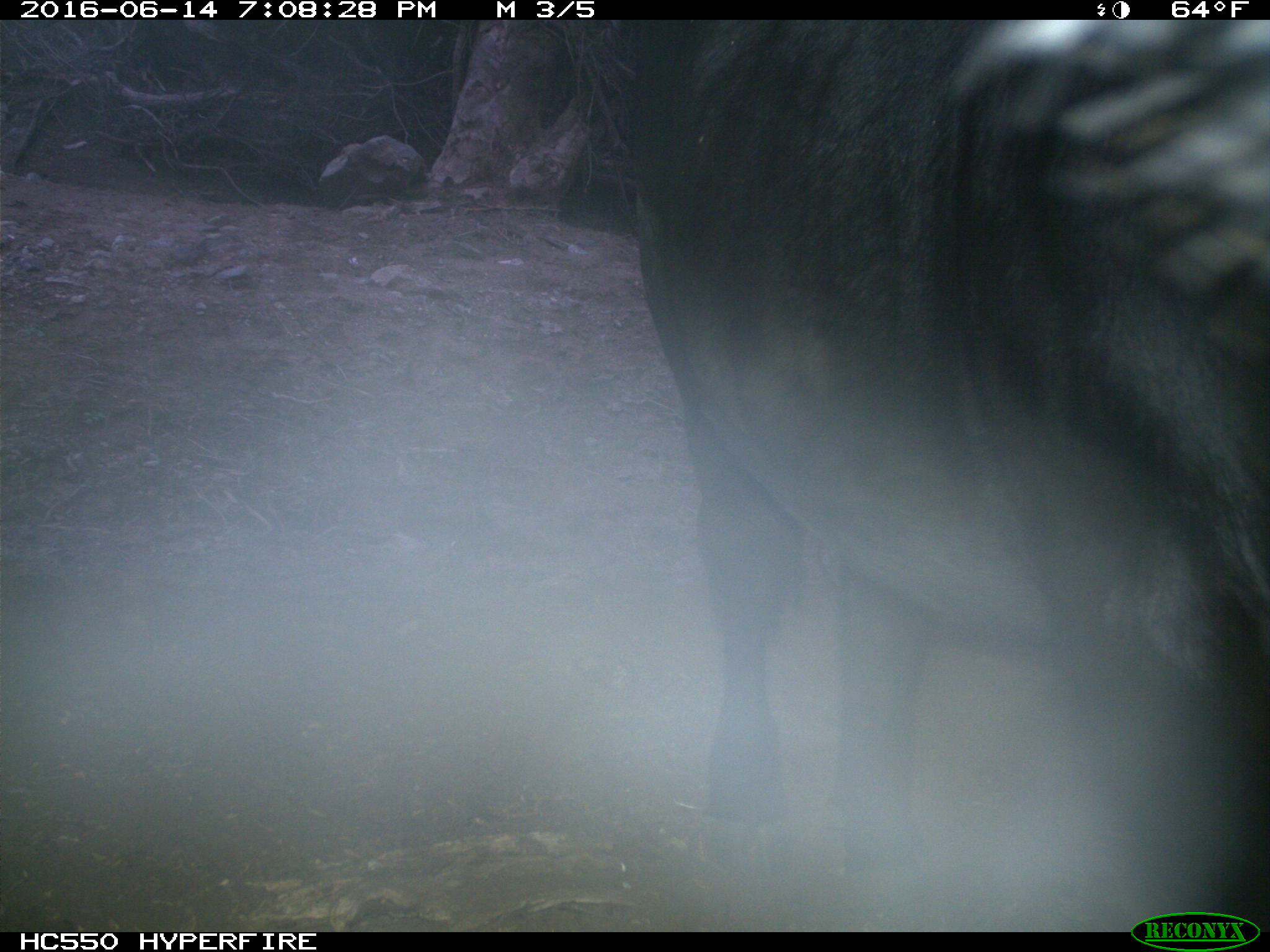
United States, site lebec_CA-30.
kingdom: Animalia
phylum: Chordata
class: Mammalia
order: Artiodactyla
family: Bovidae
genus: Bos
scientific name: Bos taurus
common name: domestic cow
Bos taurus (domestic cow).